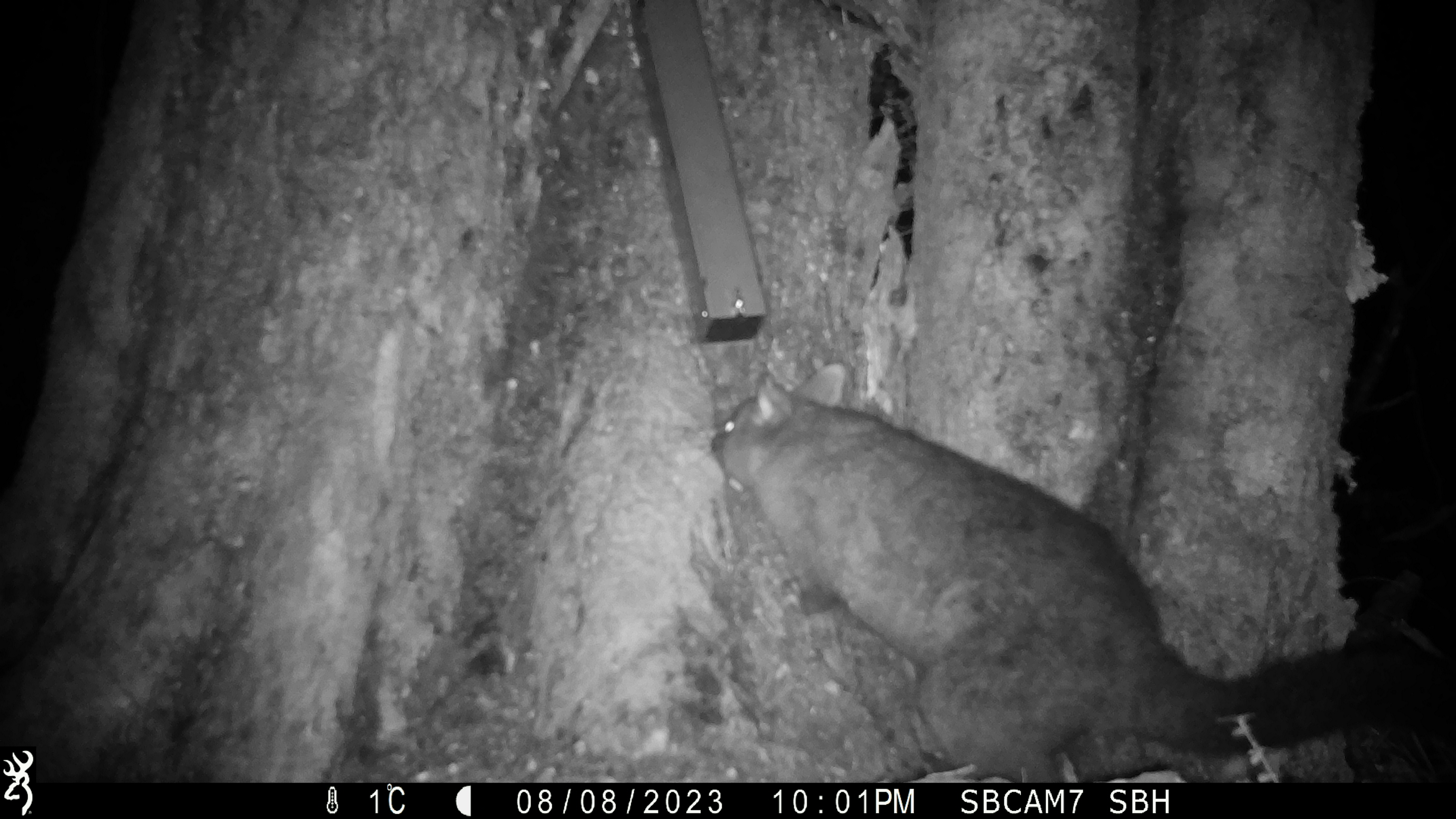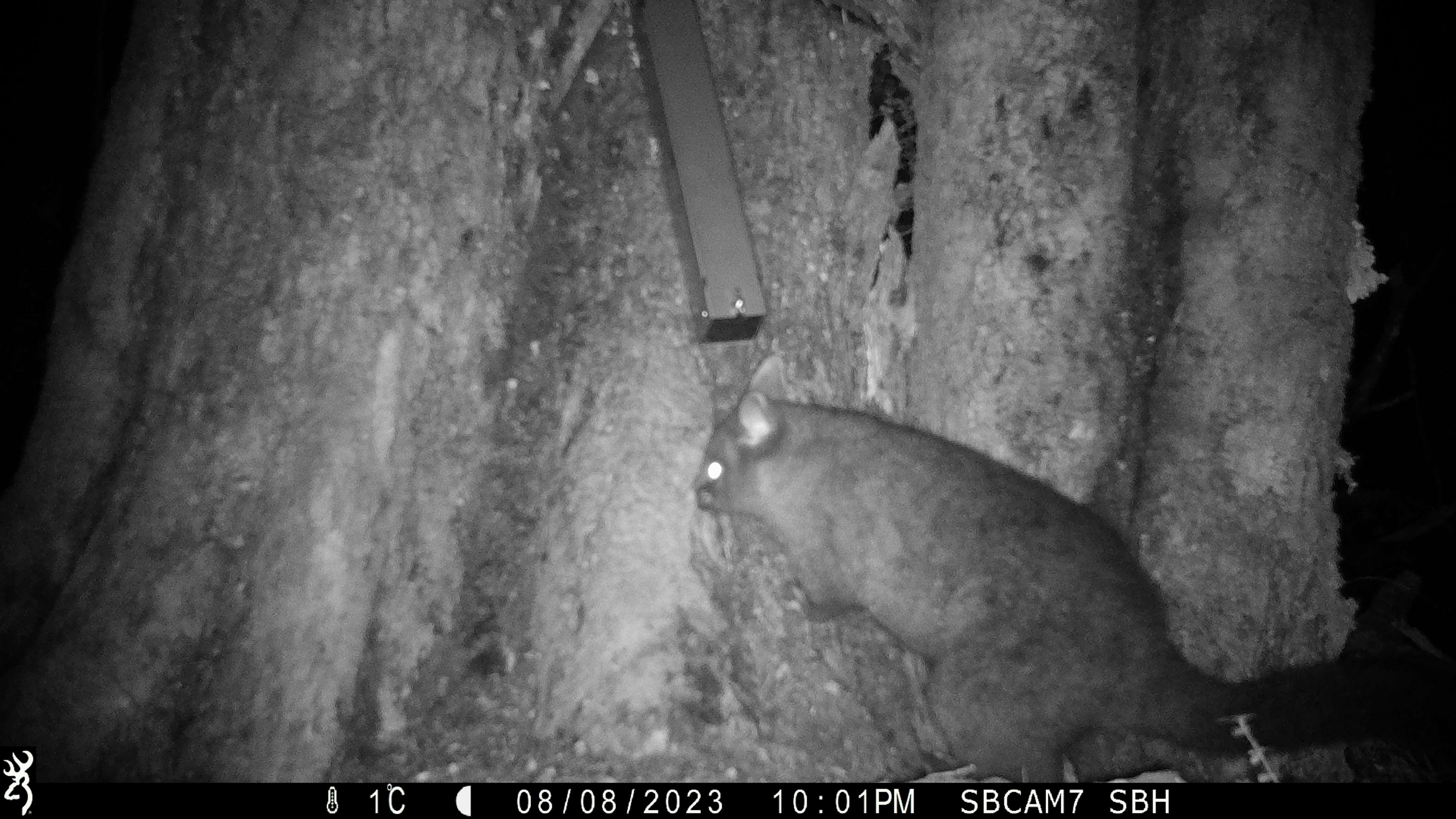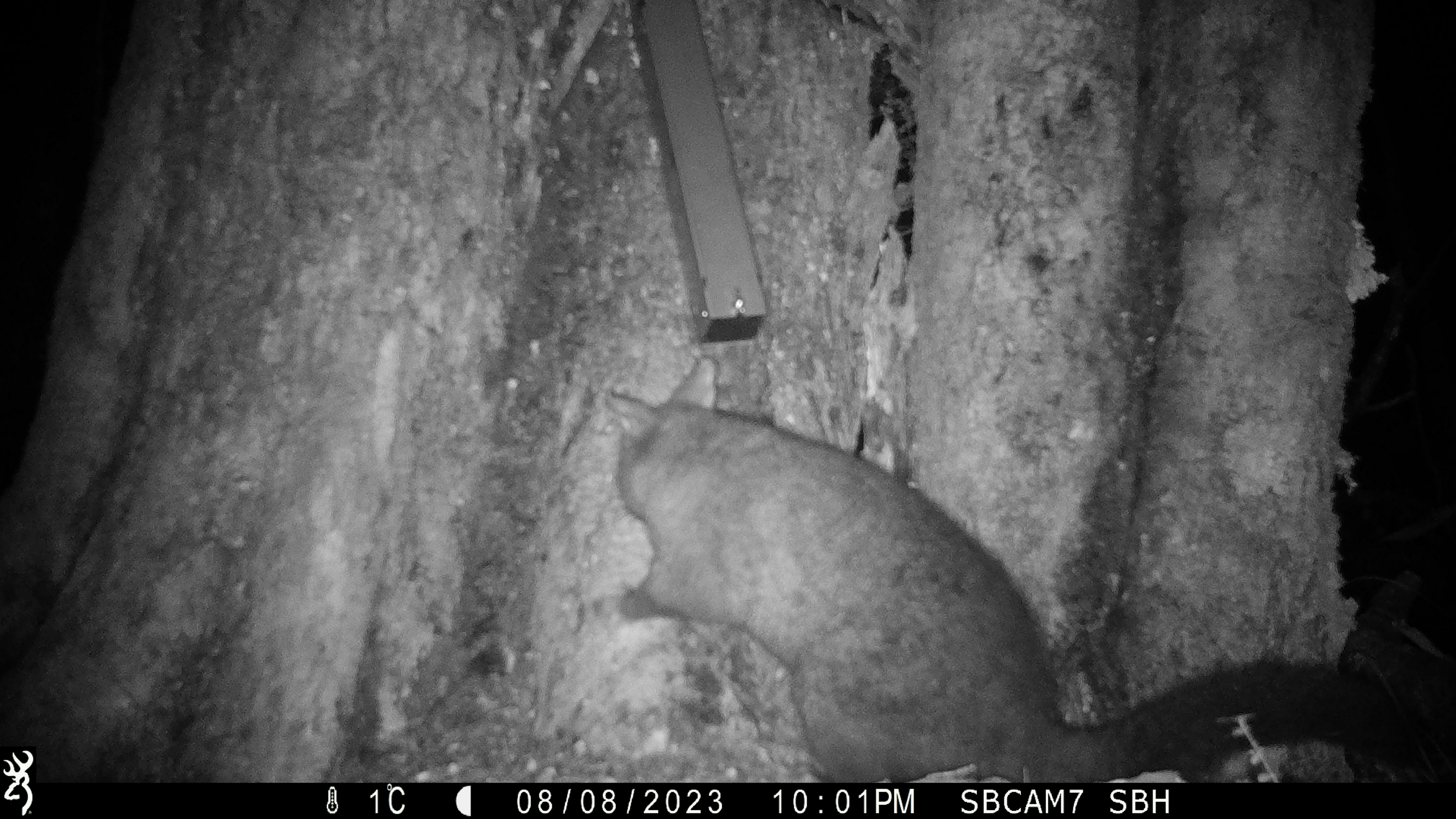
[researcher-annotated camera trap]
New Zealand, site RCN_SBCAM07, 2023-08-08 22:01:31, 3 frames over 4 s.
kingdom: Animalia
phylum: Chordata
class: Mammalia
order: Diprotodontia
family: Phalangeridae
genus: Trichosurus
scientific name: Trichosurus vulpecula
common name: common brushtail possum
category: possum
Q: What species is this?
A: Possum (common brushtail possum) (Trichosurus vulpecula).